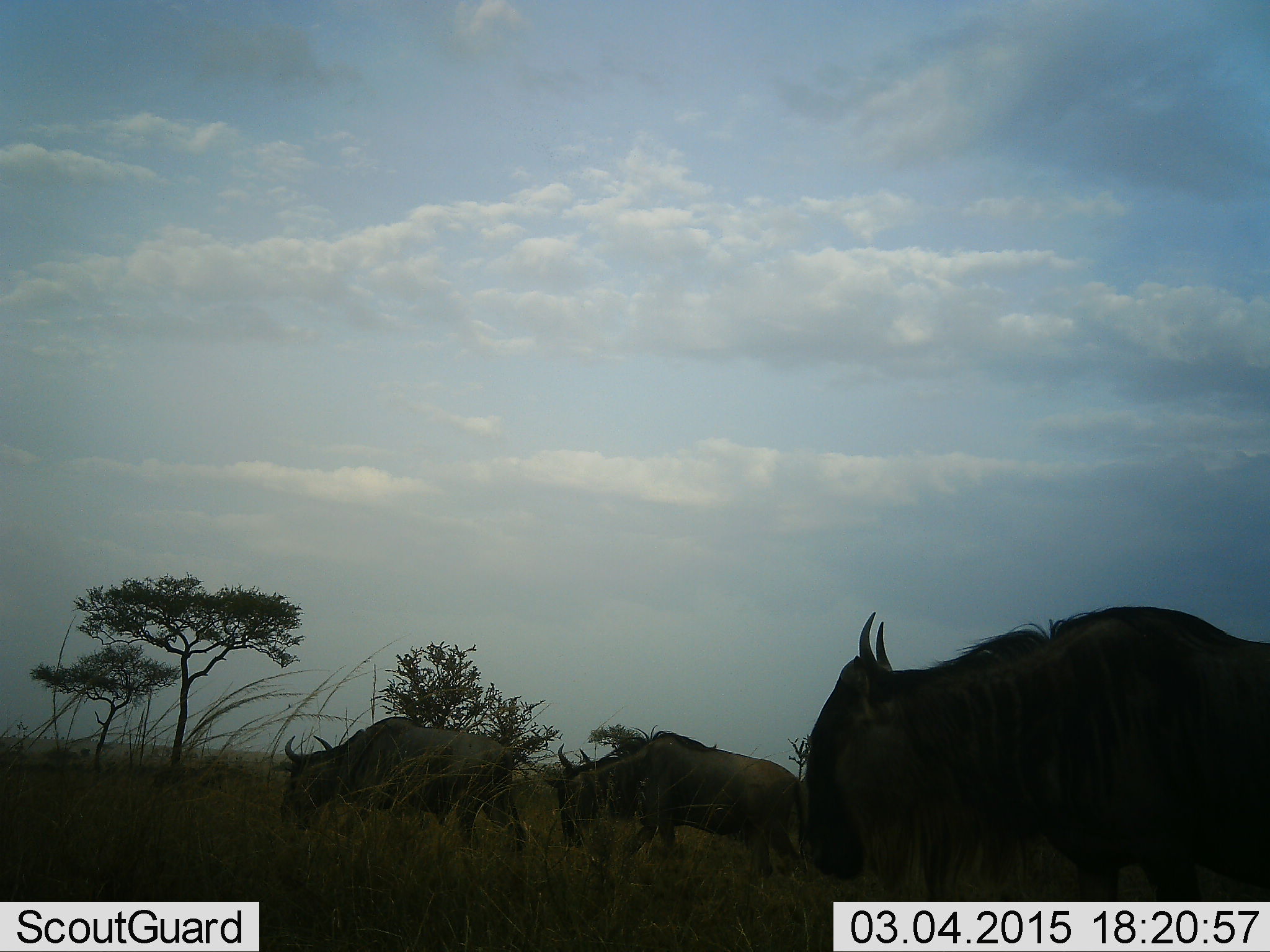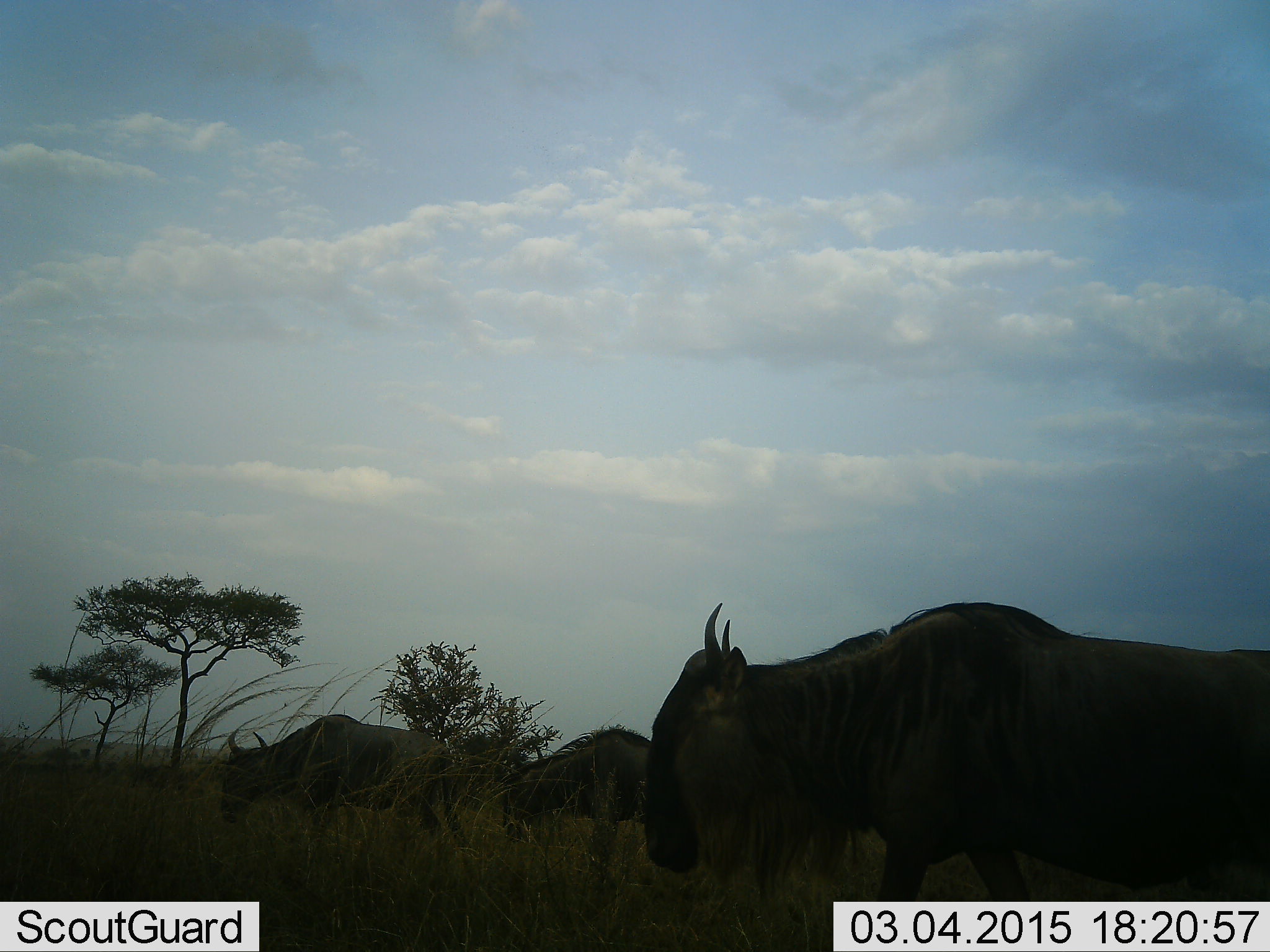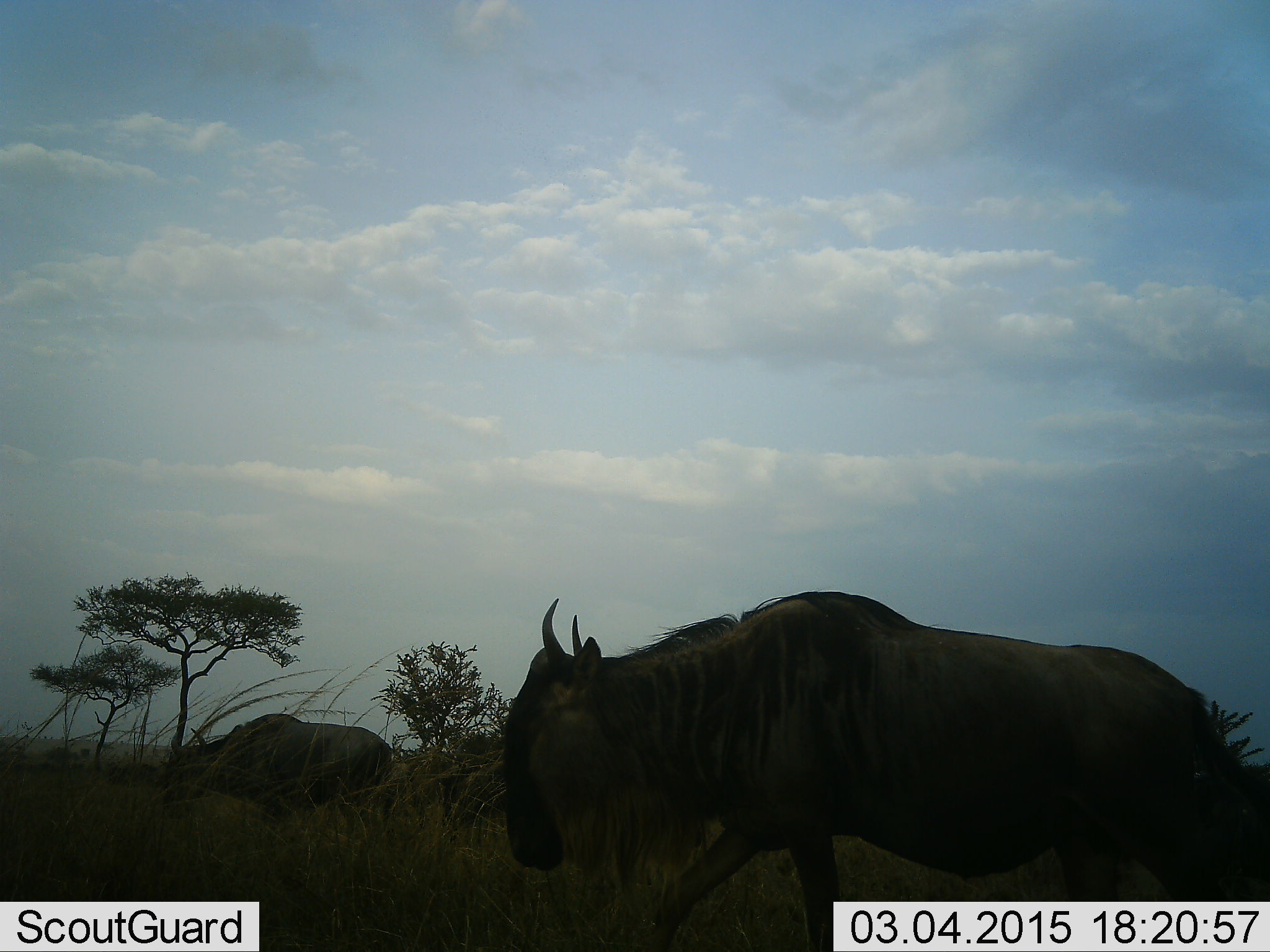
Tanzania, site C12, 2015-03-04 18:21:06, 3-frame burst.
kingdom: Animalia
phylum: Chordata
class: Mammalia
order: Artiodactyla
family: Bovidae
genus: Connochaetes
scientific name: Connochaetes taurinus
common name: blue wildebeest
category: wildebeest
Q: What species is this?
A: Wildebeest (blue wildebeest) (Connochaetes taurinus).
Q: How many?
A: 3.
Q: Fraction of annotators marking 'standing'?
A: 10%.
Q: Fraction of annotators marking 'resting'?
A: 0%.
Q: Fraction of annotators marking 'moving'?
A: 90%.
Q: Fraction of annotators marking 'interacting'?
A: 0%.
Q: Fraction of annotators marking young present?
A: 0%.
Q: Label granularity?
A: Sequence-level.